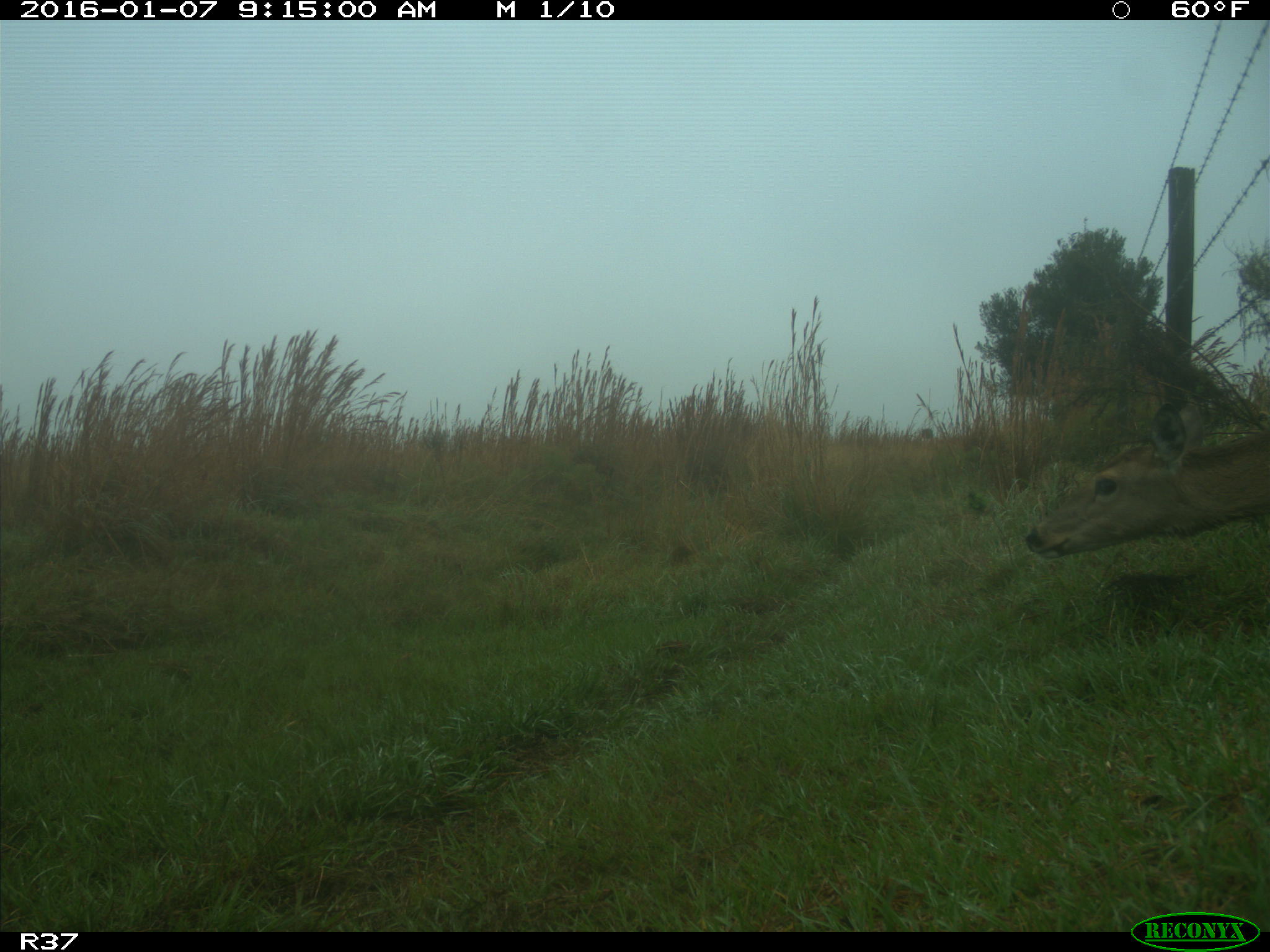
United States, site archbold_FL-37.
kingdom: Animalia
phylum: Chordata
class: Mammalia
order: Artiodactyla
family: Cervidae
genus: Odocoileus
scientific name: Odocoileus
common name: deer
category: unidentified deer